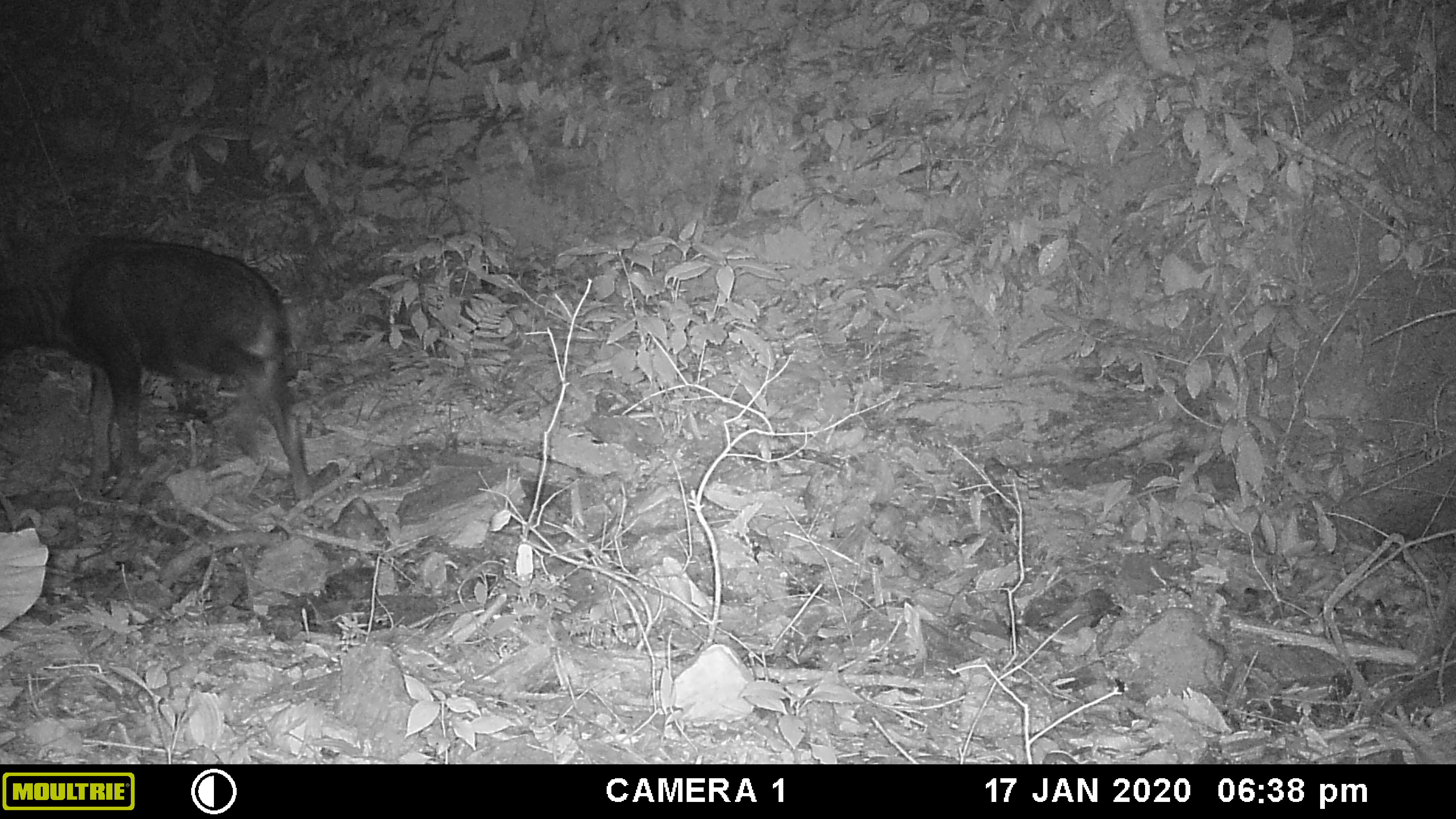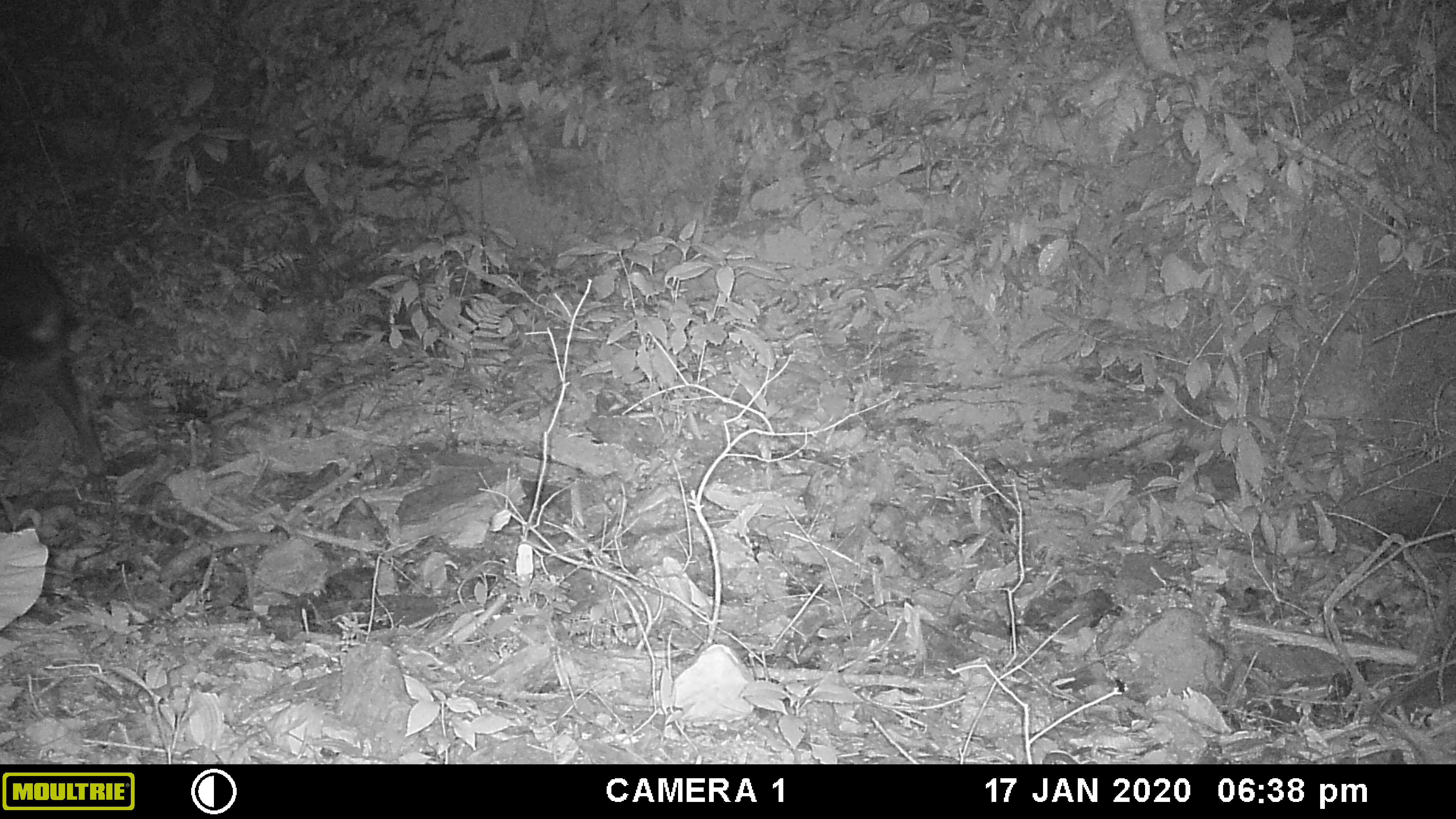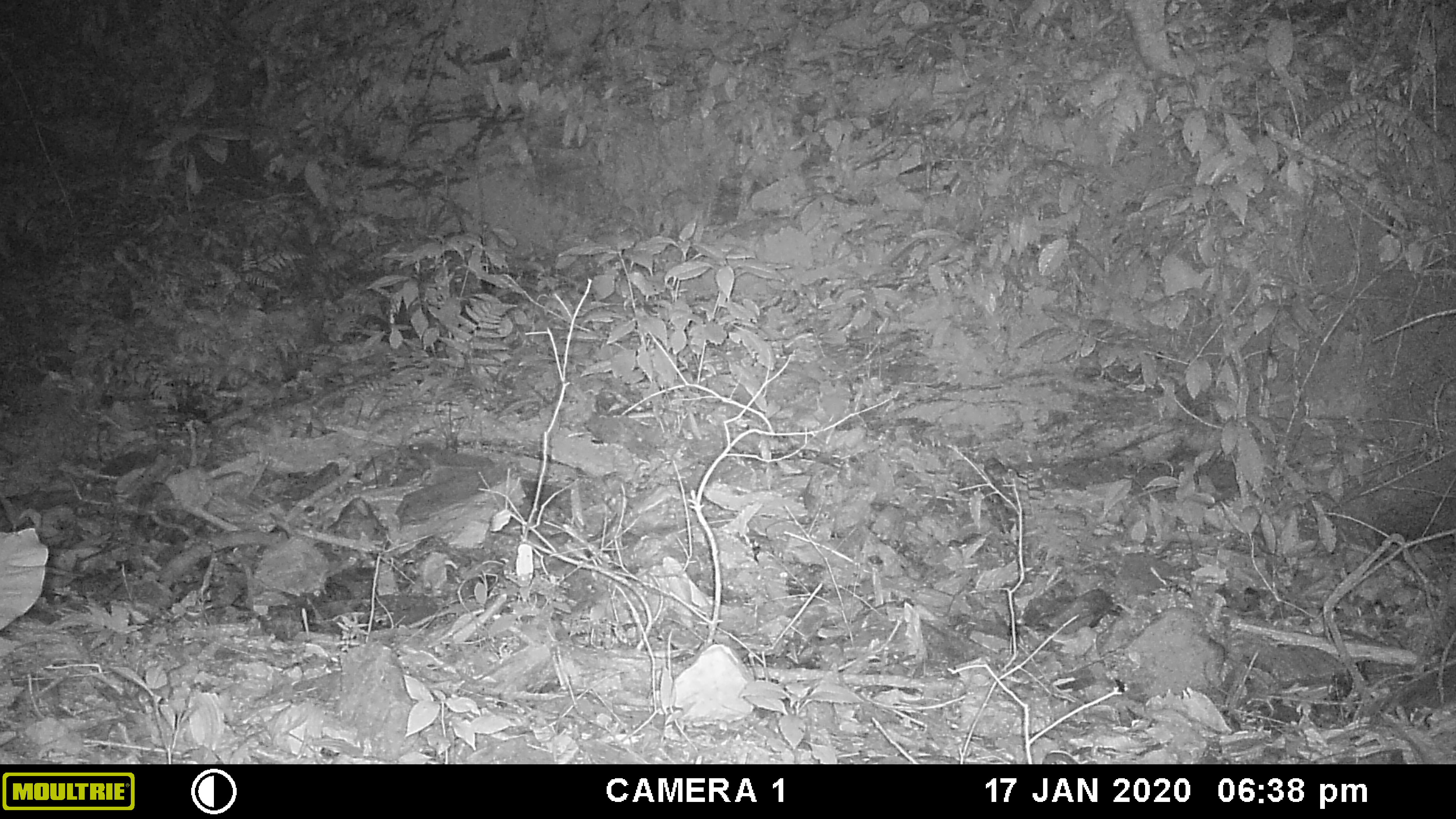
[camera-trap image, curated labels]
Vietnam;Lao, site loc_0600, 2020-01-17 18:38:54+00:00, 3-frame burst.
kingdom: Animalia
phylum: Chordata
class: Mammalia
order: Artiodactyla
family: Bovidae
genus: Capricornis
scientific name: Capricornis sumatraensis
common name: chinese serow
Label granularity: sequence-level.